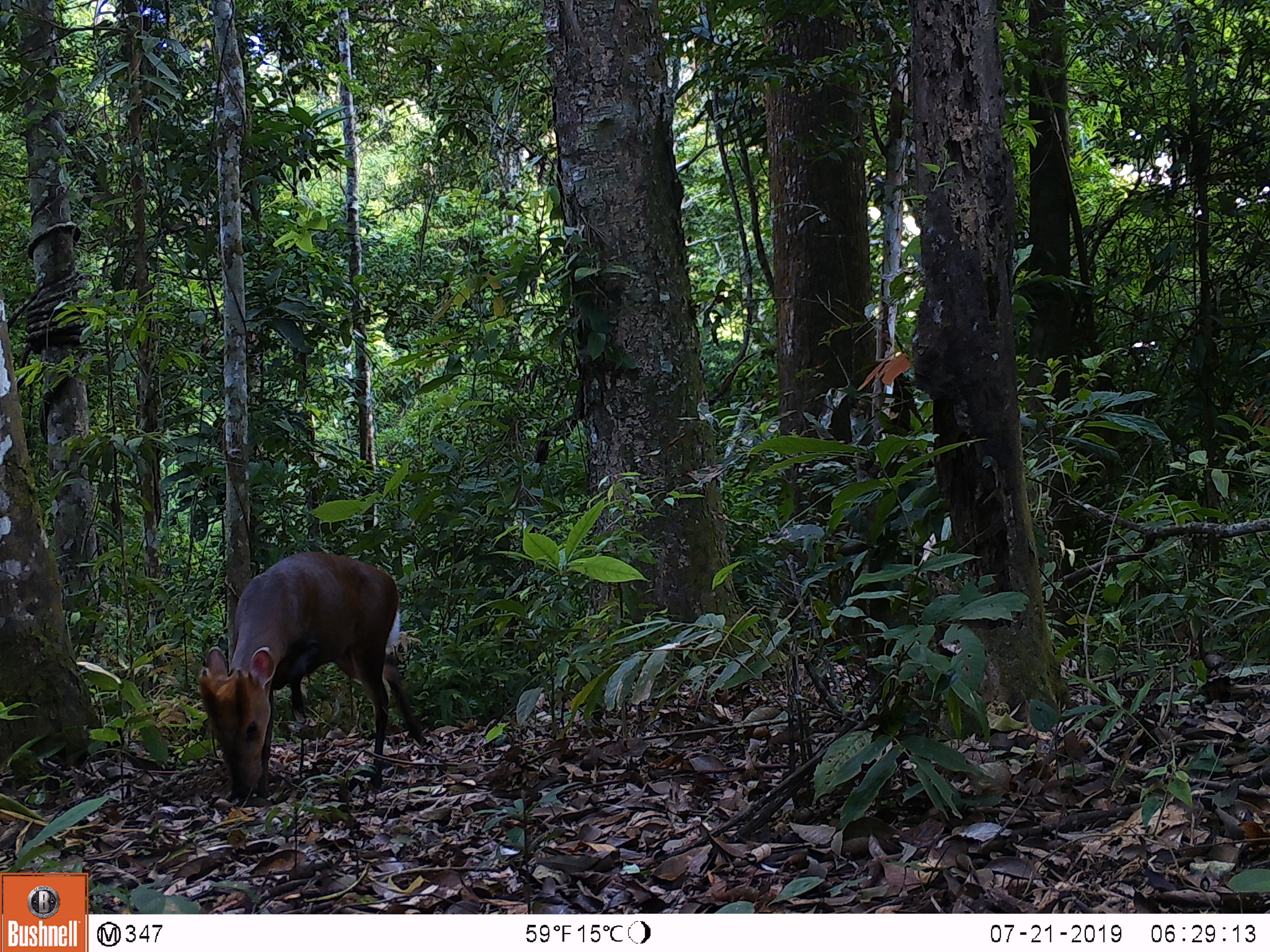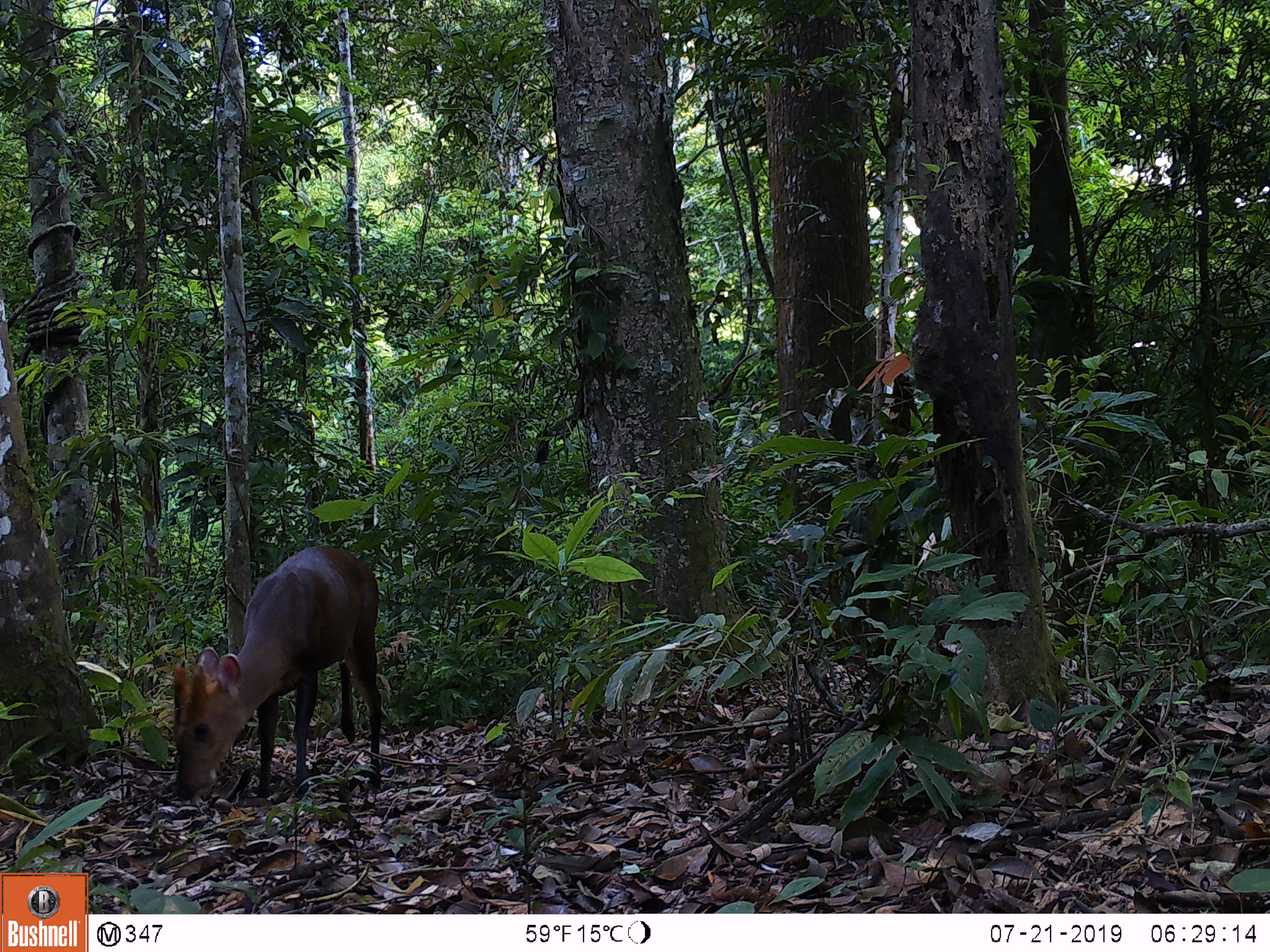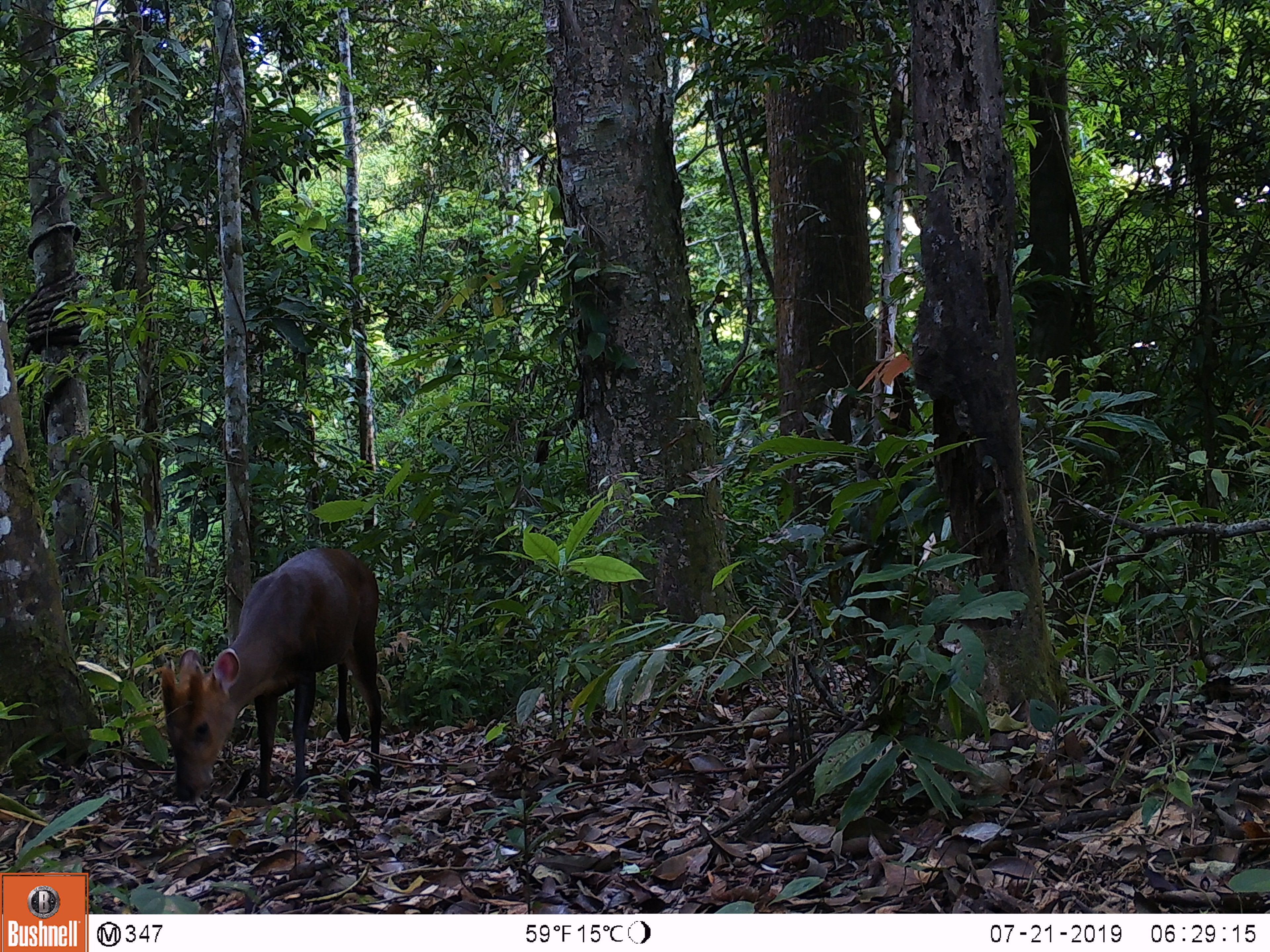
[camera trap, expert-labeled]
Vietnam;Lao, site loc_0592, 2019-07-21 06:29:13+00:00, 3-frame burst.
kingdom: Animalia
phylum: Chordata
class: Mammalia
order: Artiodactyla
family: Cervidae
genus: Muntiacus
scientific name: Muntiacus rooseveltorum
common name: roosevelt's muntjac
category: roosevelts muntjac group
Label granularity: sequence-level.